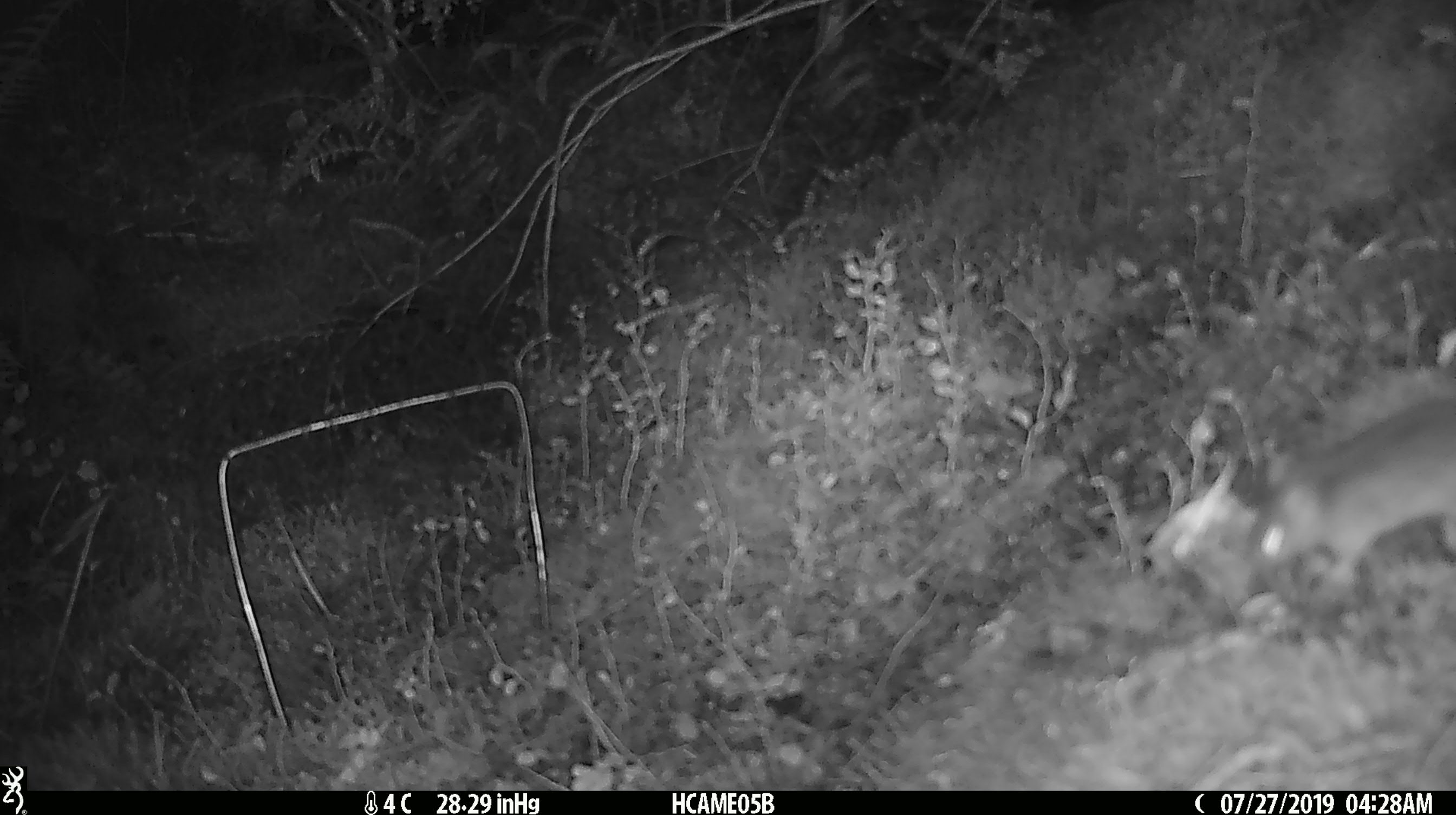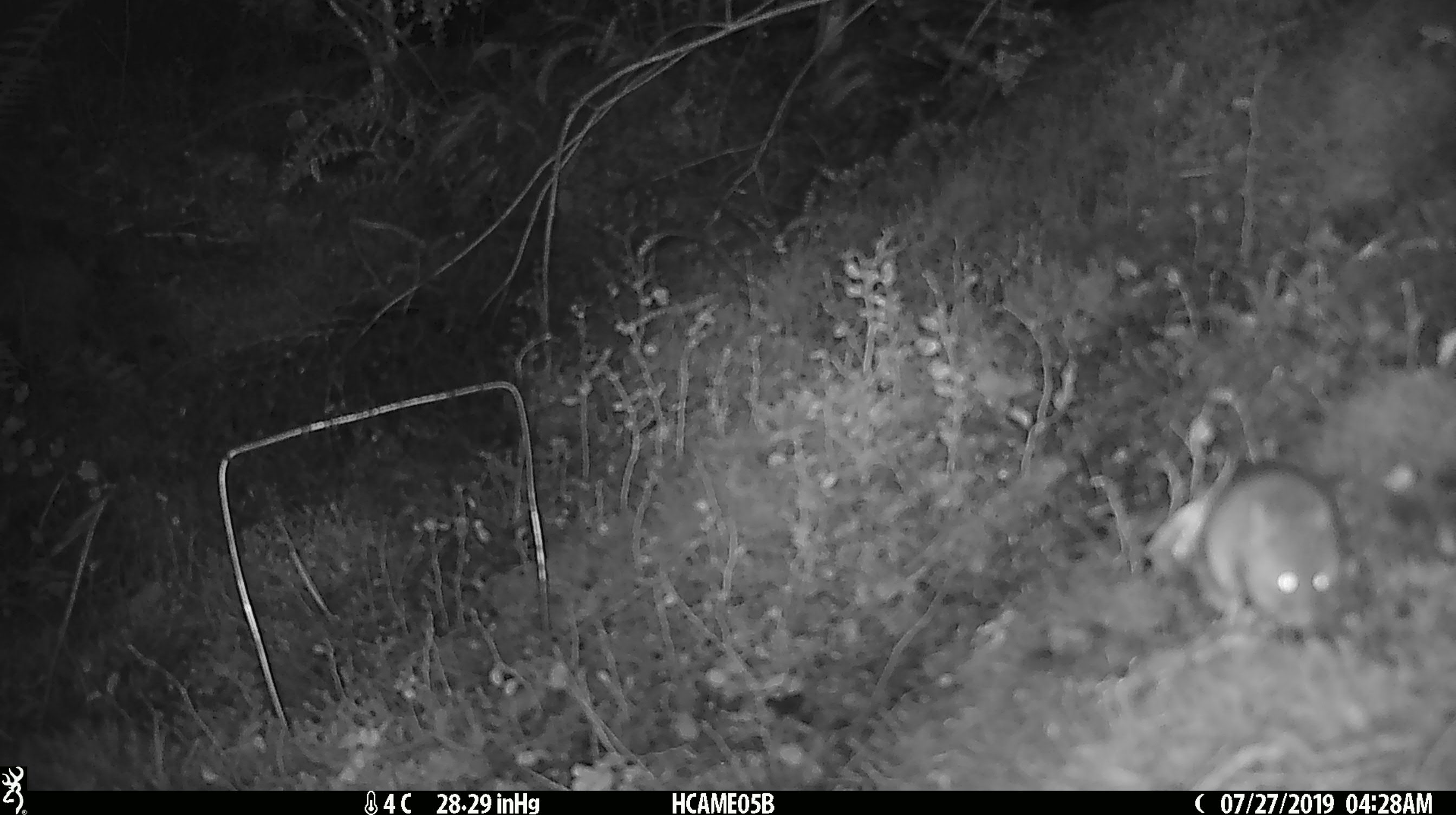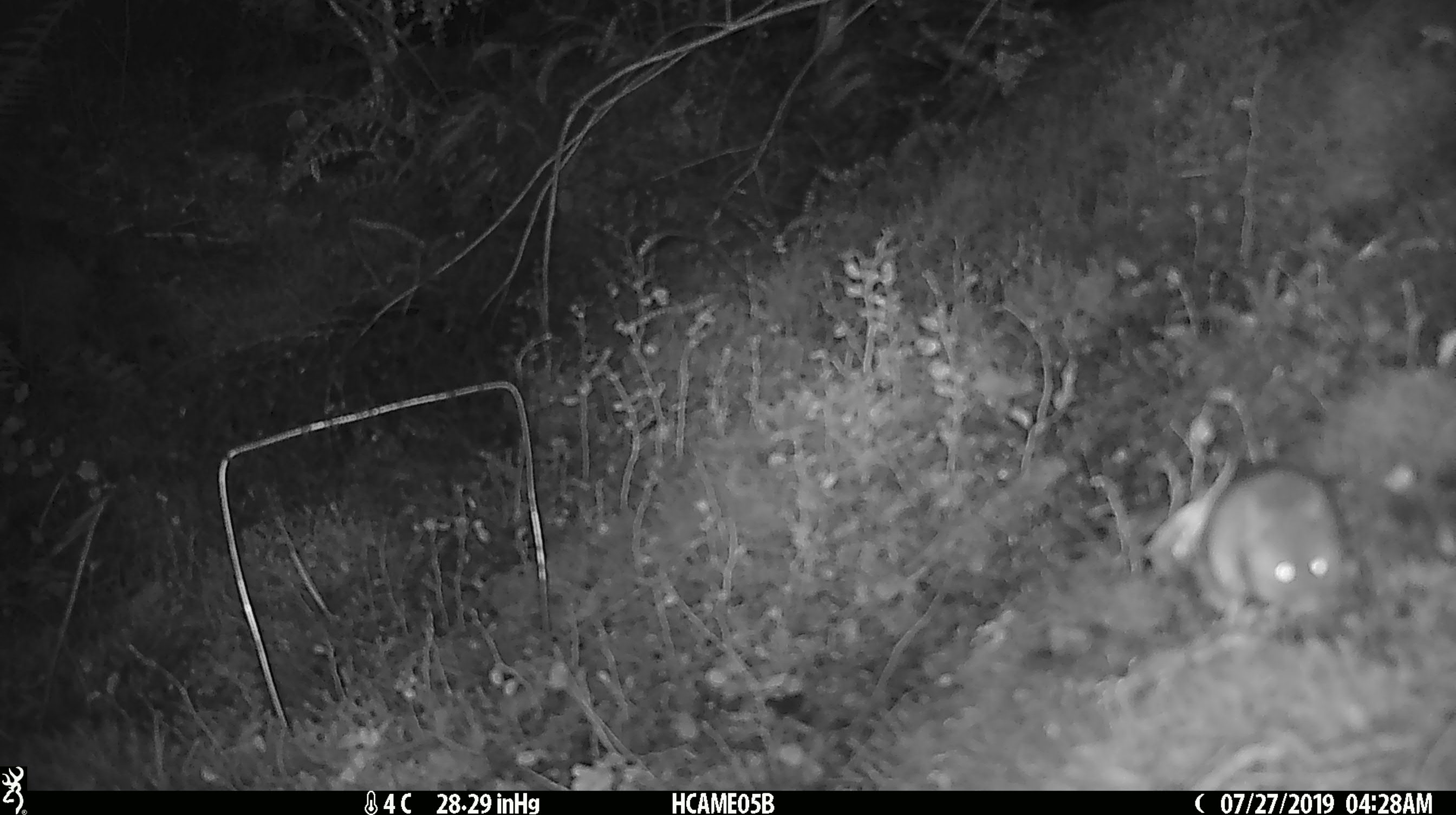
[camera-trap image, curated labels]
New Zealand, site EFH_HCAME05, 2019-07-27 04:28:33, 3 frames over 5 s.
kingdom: Animalia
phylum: Chordata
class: Mammalia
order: Rodentia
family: Muridae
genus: Mus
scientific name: Mus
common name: mouse